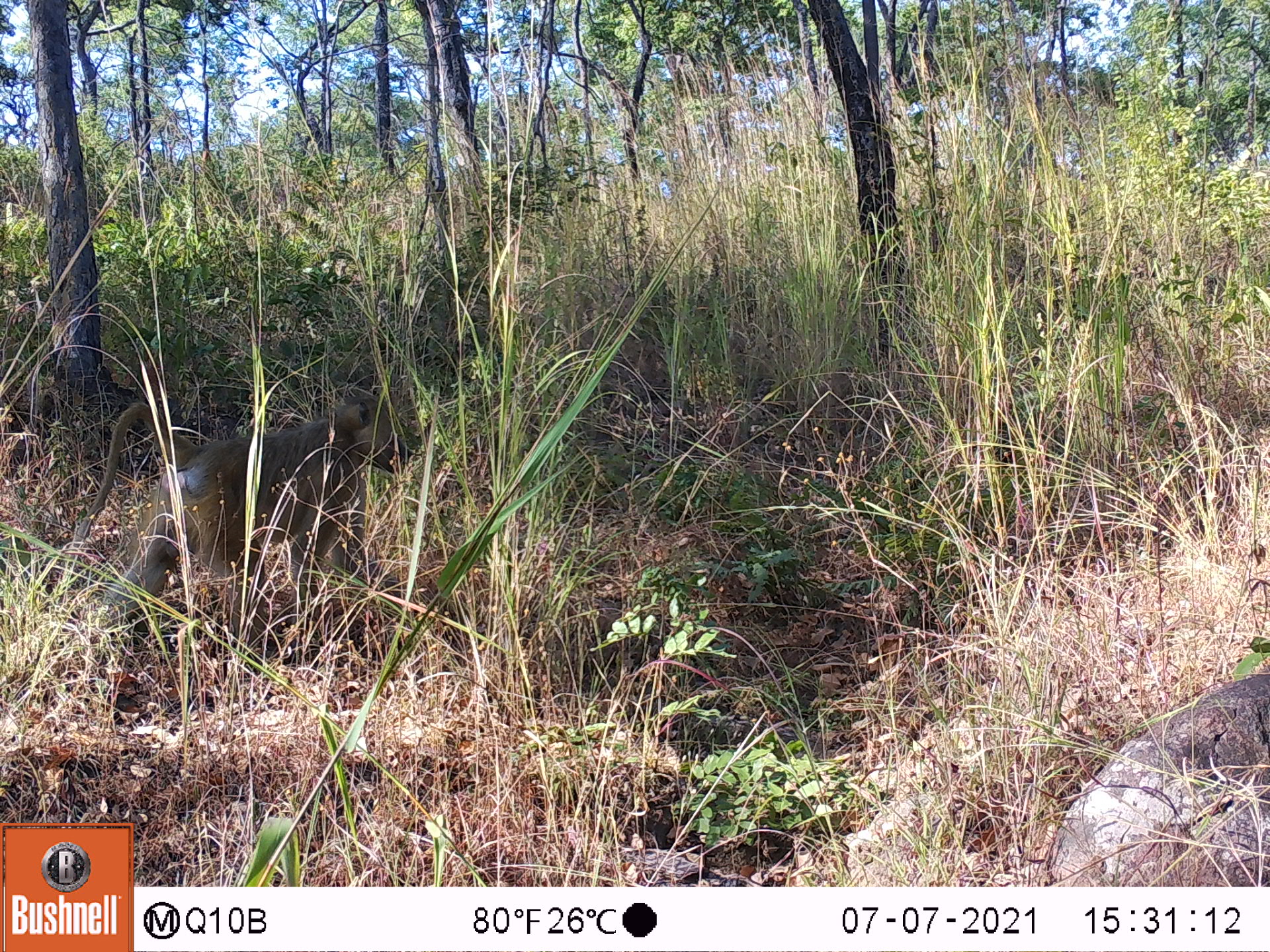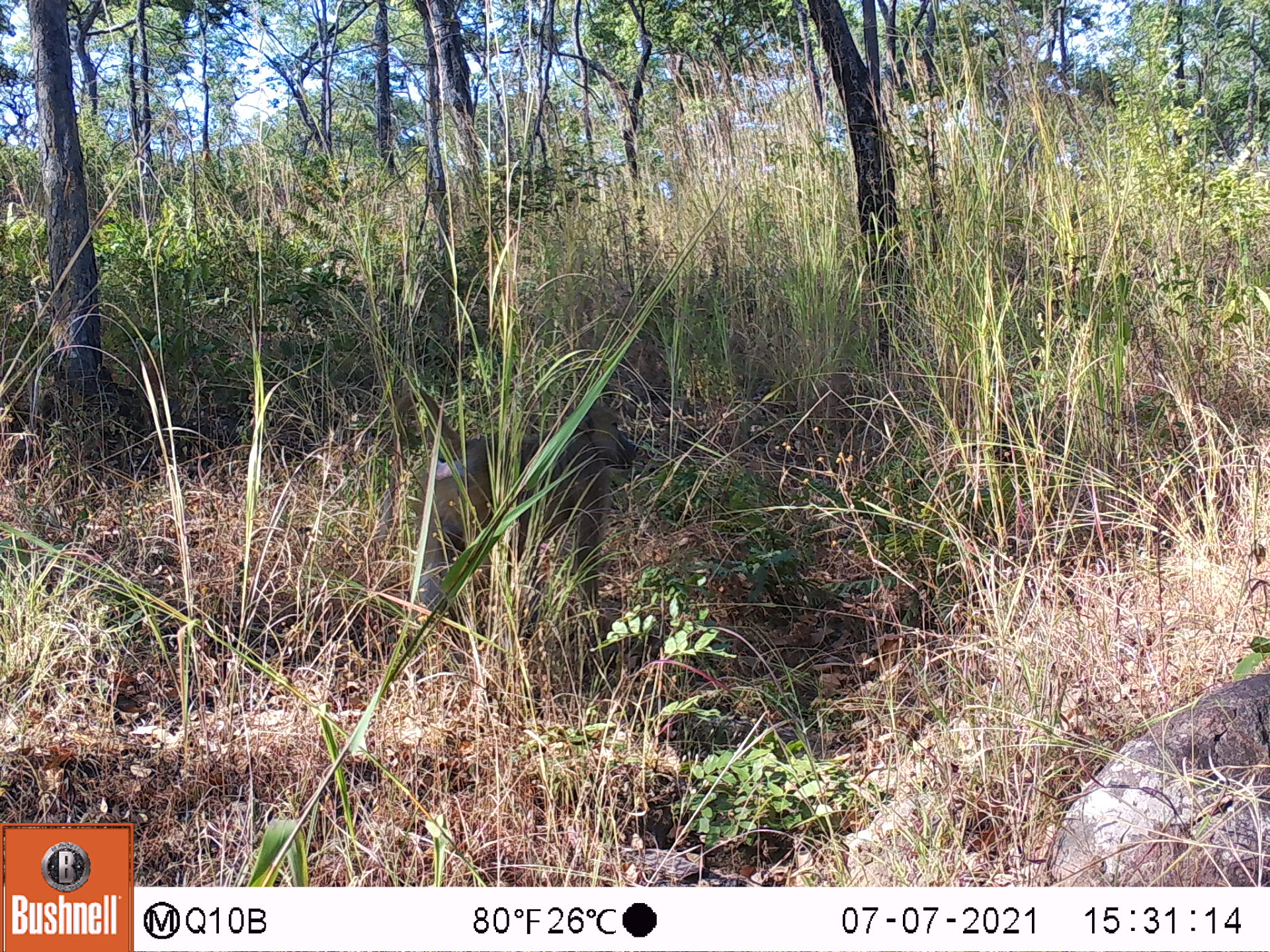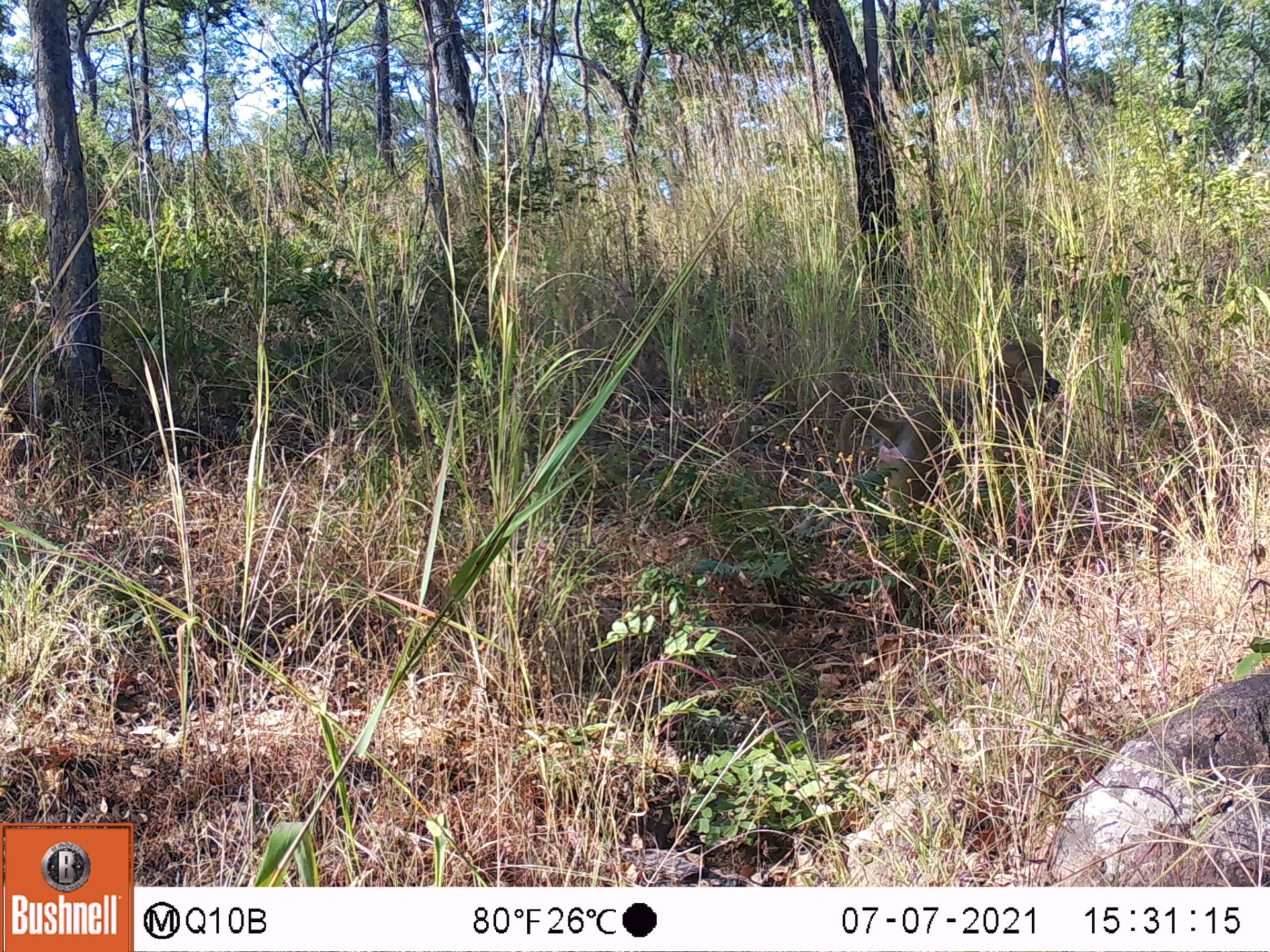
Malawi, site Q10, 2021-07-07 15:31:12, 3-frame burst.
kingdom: Animalia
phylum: Chordata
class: Mammalia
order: Primates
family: Cercopithecidae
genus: Papio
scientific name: Papio cynocephalus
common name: yellow baboon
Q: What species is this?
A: Yellow baboon (Papio cynocephalus).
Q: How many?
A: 1.